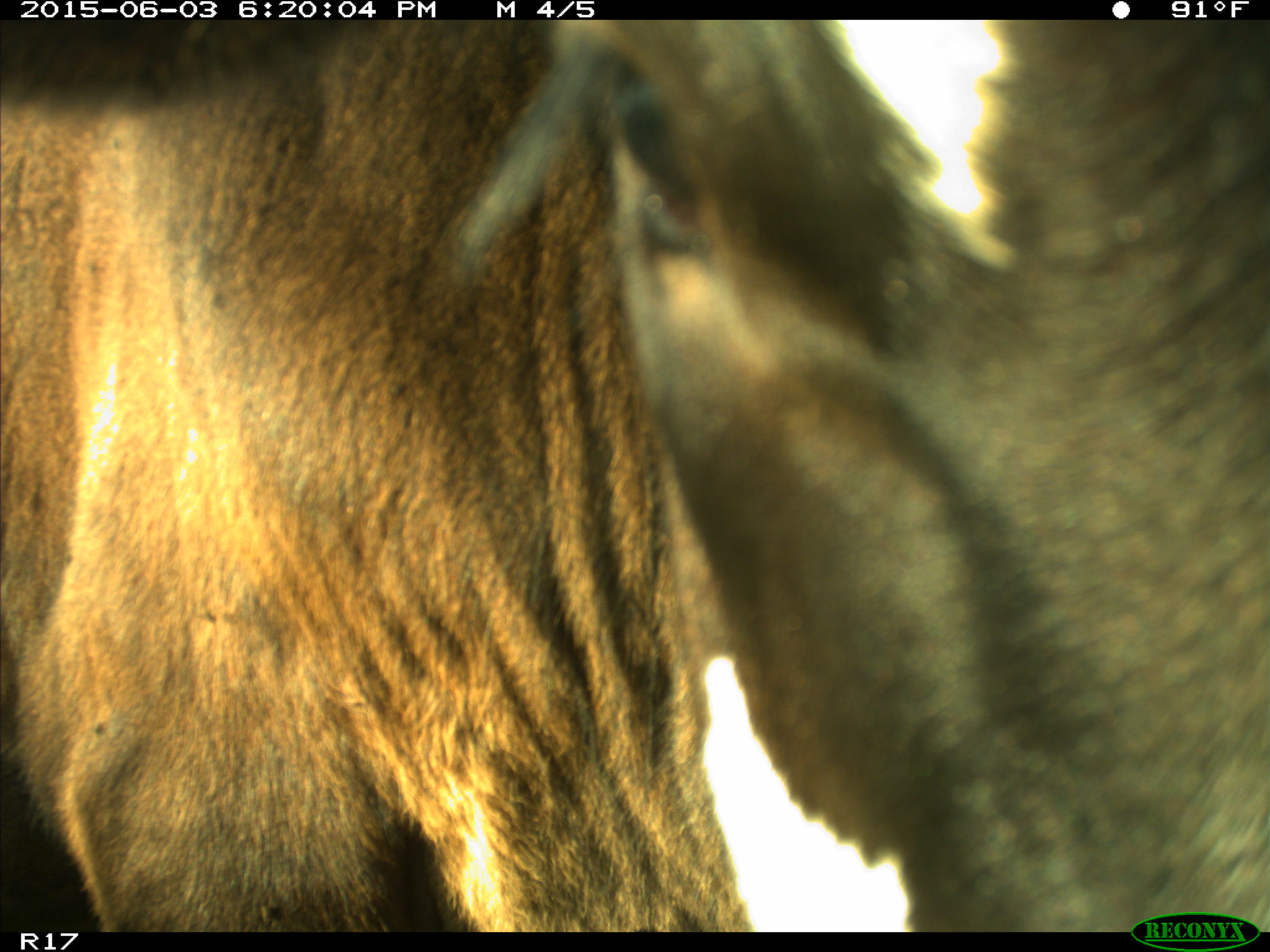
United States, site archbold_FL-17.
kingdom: Animalia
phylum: Chordata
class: Mammalia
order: Artiodactyla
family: Bovidae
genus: Bos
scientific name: Bos taurus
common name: domestic cow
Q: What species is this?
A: Bos taurus (domestic cow).